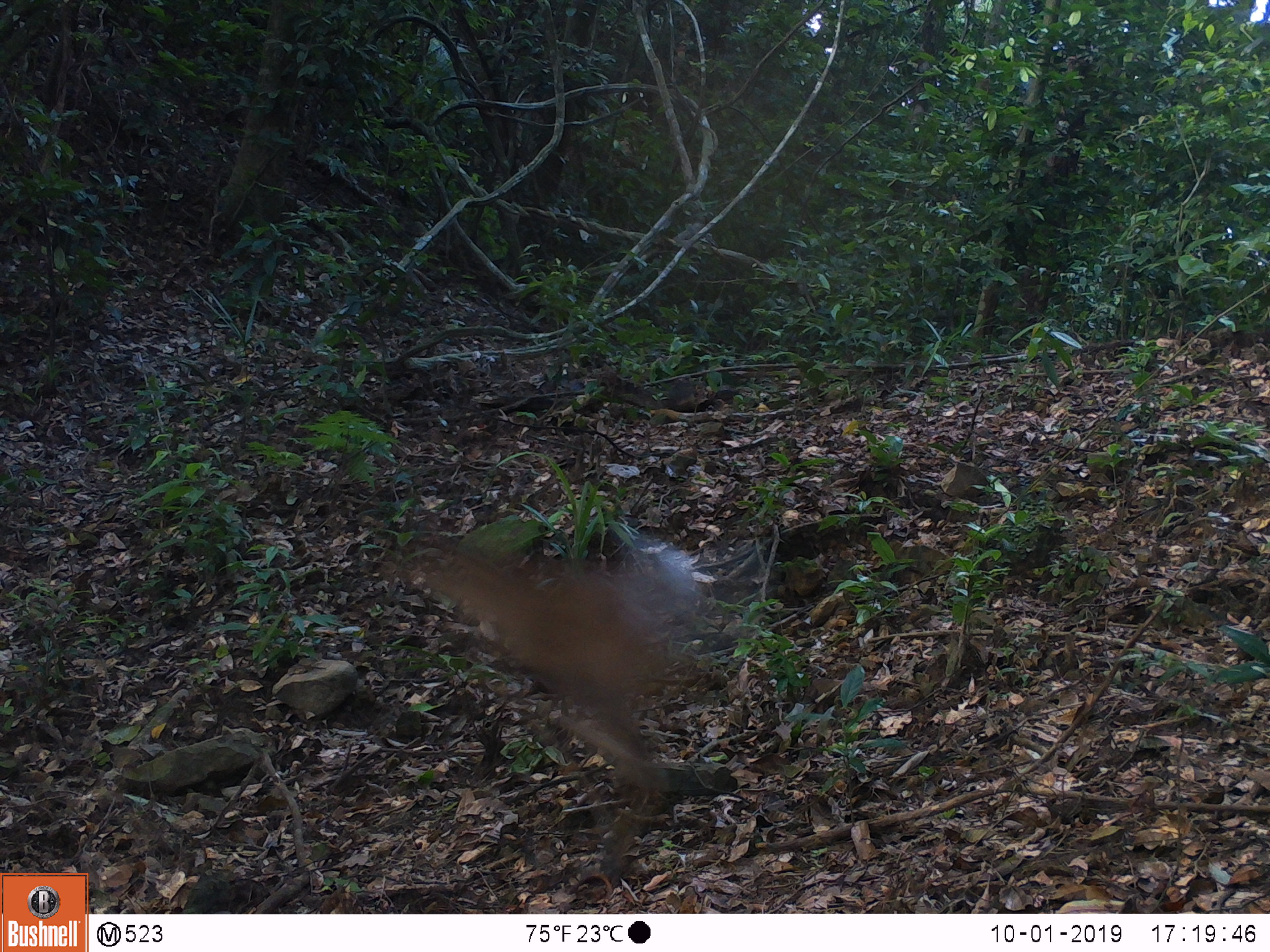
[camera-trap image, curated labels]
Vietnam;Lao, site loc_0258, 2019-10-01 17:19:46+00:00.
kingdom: Animalia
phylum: Chordata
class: Mammalia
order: Artiodactyla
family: Cervidae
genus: Muntiacus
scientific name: Muntiacus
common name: muntjacs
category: unidentified muntjac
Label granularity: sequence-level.